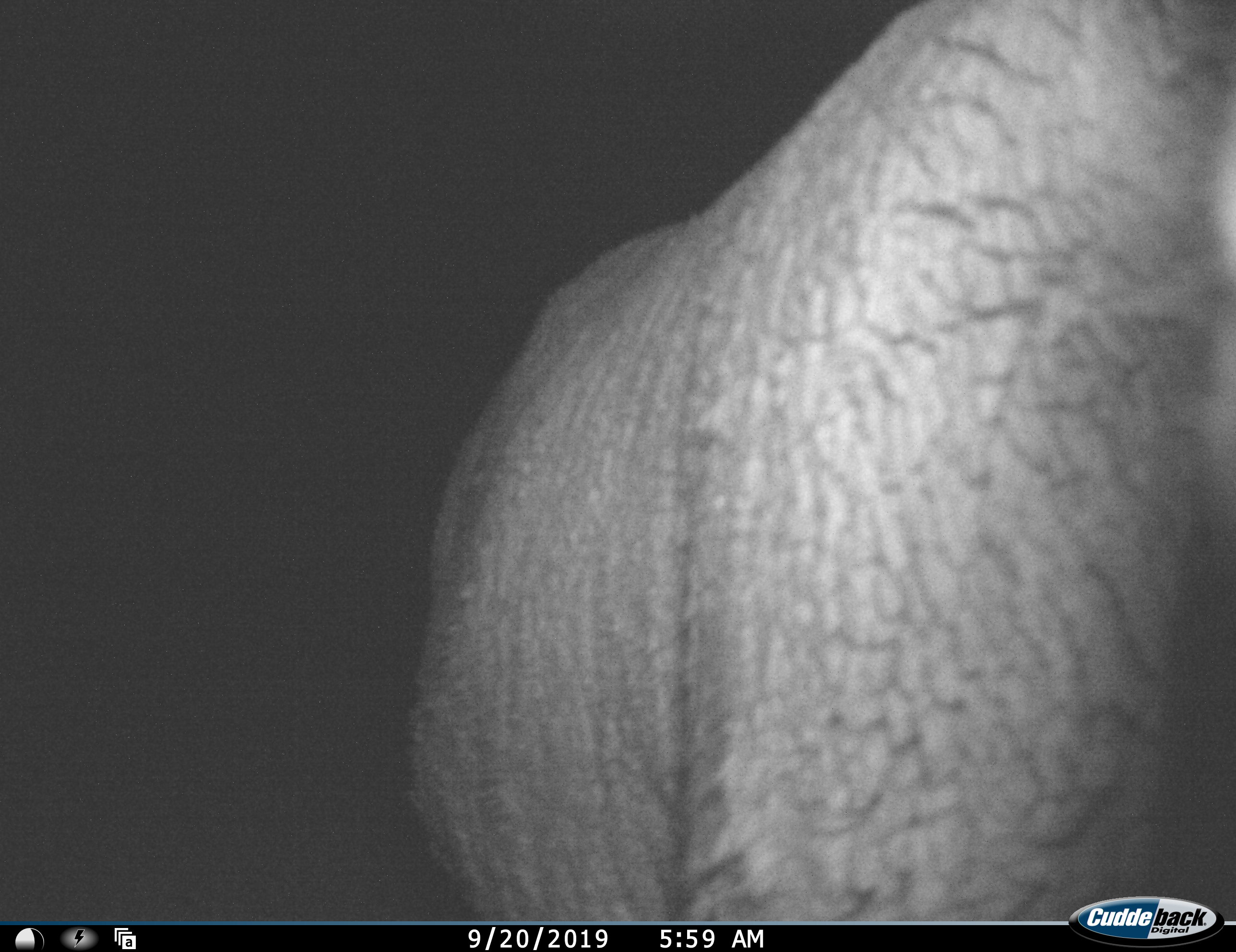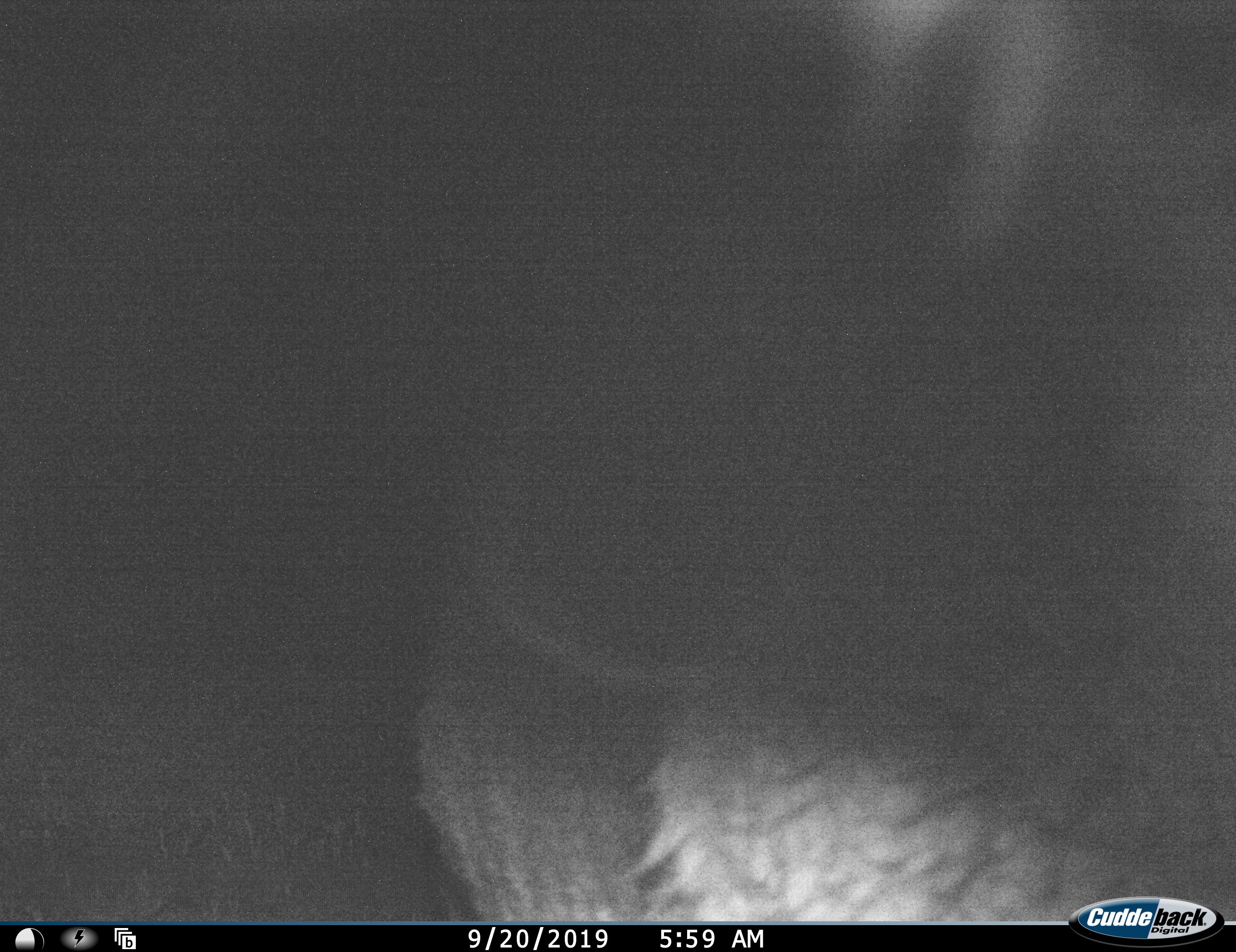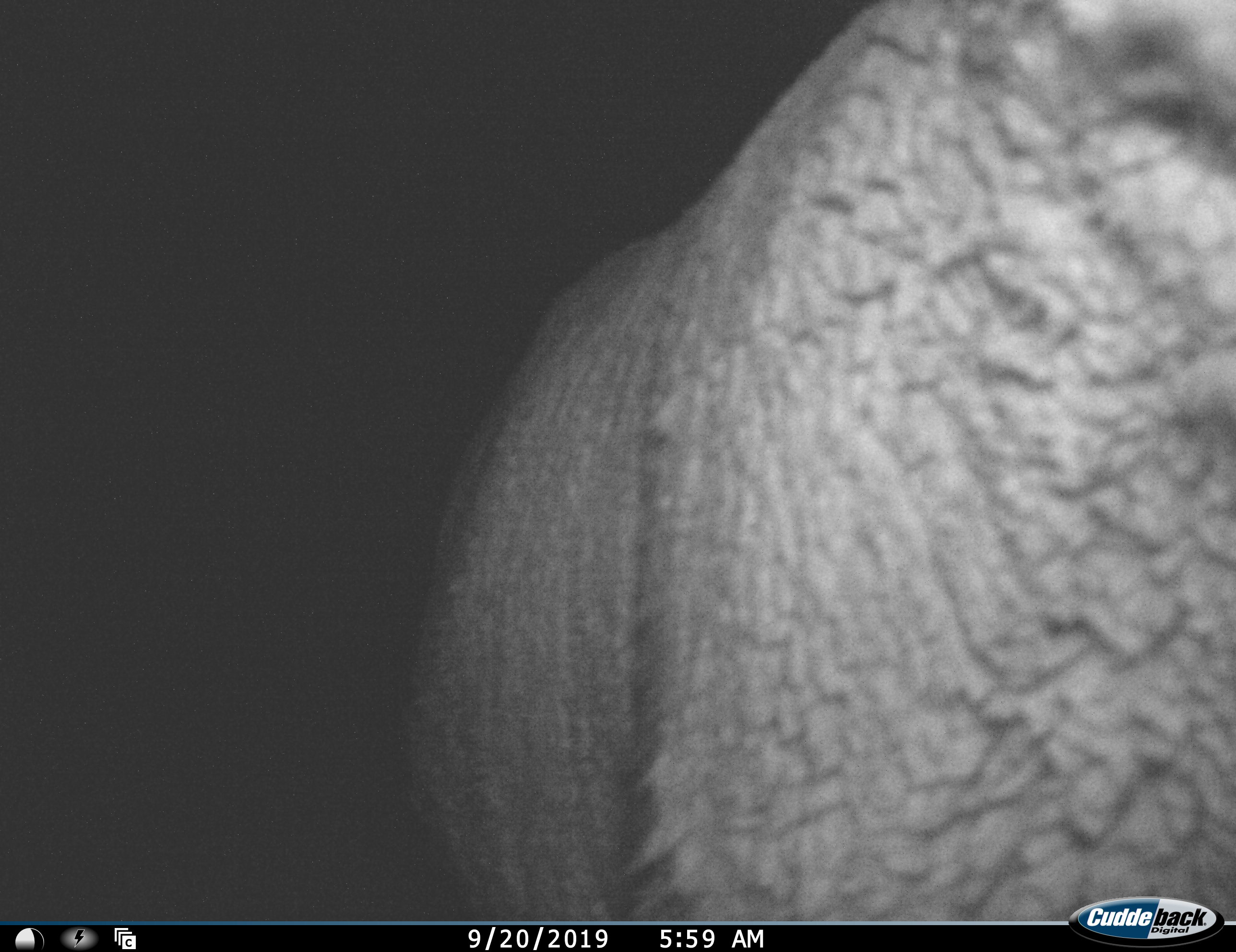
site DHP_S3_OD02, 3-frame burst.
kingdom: Animalia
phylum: Chordata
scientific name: Vertebrata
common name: domestic animal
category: domesticanimal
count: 1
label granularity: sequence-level